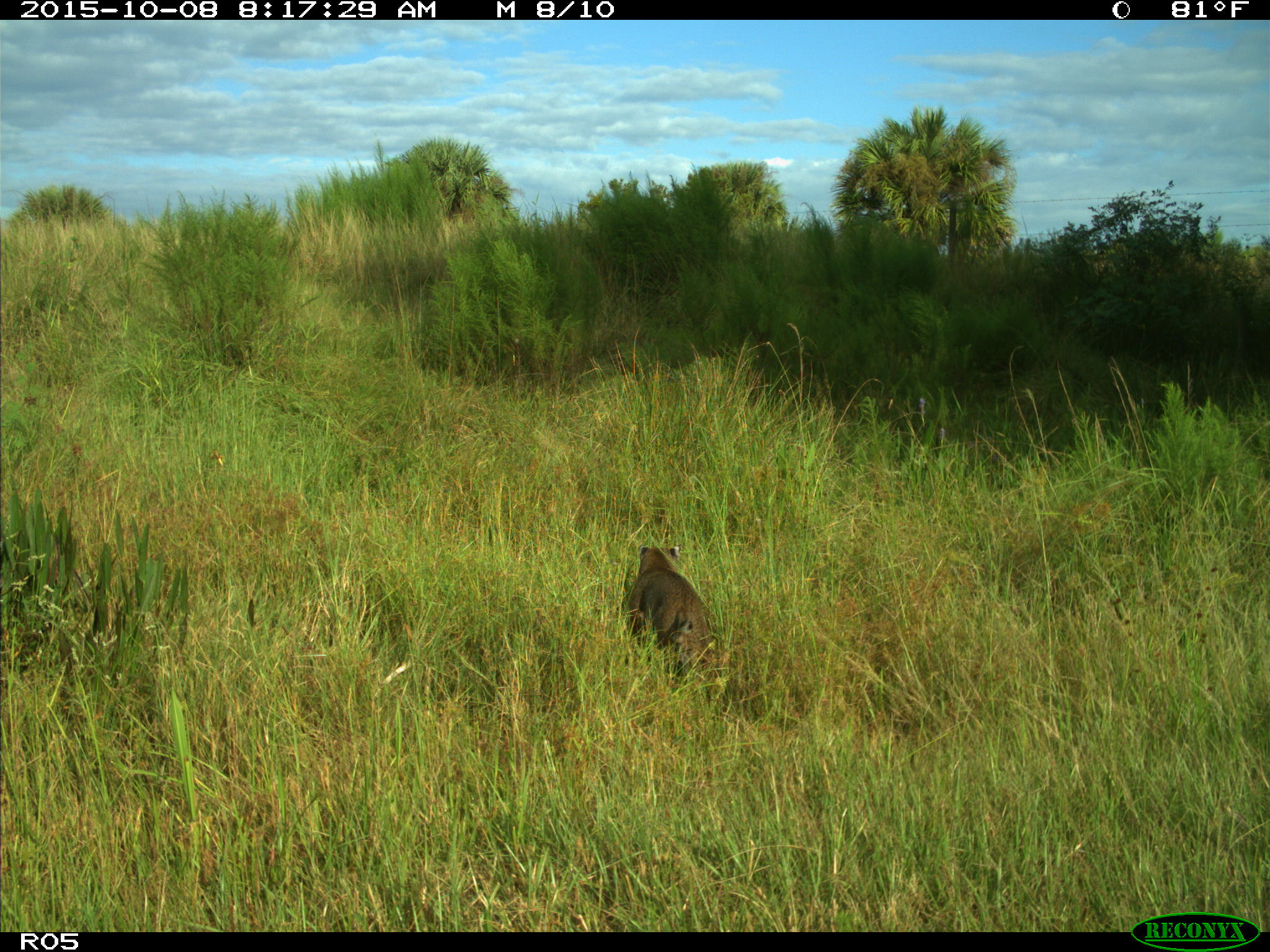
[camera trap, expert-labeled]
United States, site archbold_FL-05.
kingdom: Animalia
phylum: Chordata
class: Mammalia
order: Carnivora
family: Felidae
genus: Lynx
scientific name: Lynx rufus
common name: bobcat